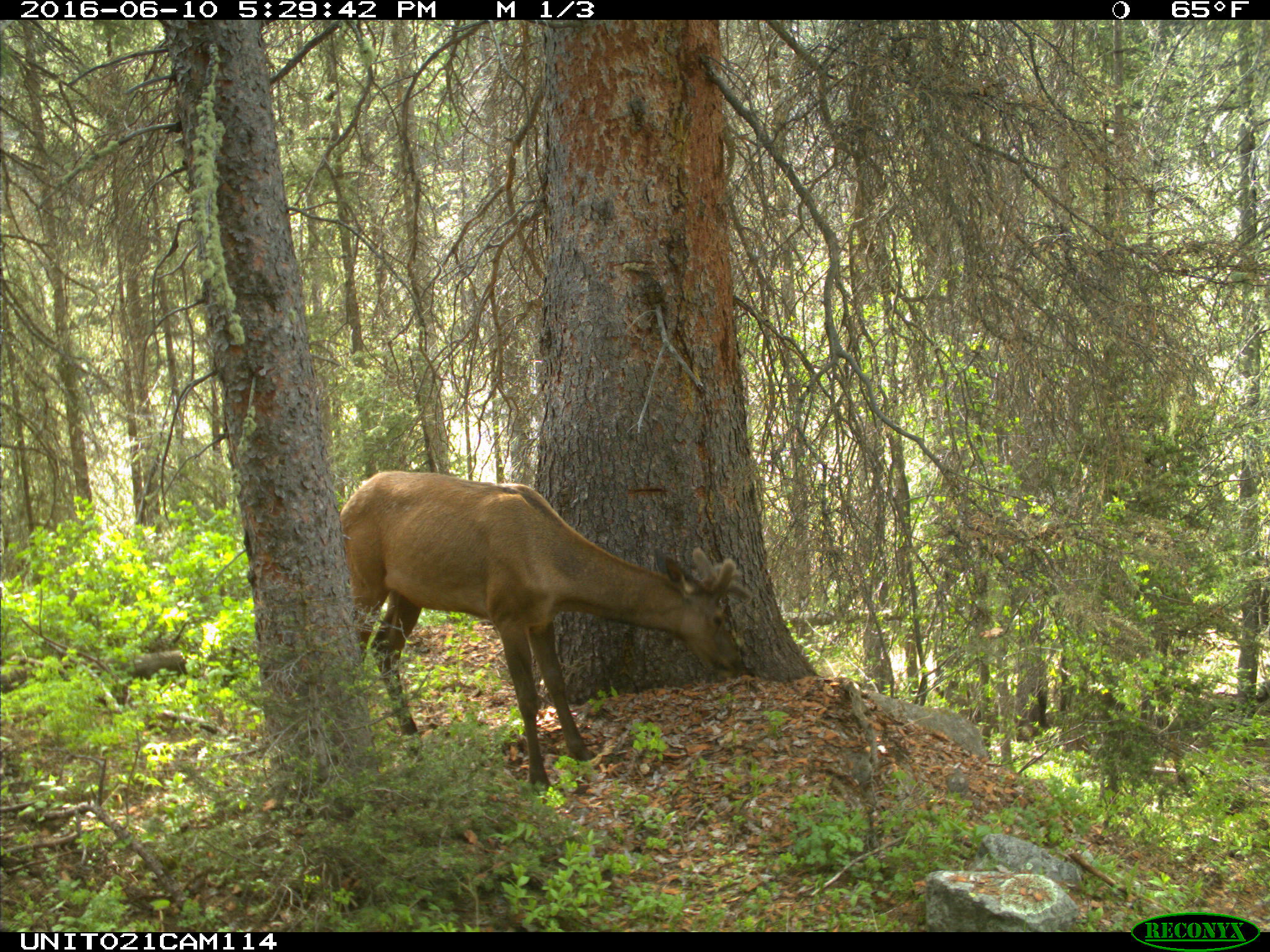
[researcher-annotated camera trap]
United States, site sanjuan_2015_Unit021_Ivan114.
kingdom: Animalia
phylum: Chordata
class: Mammalia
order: Artiodactyla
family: Cervidae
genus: Cervus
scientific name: Cervus elaphus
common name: red deer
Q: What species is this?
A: Cervus elaphus (red deer).